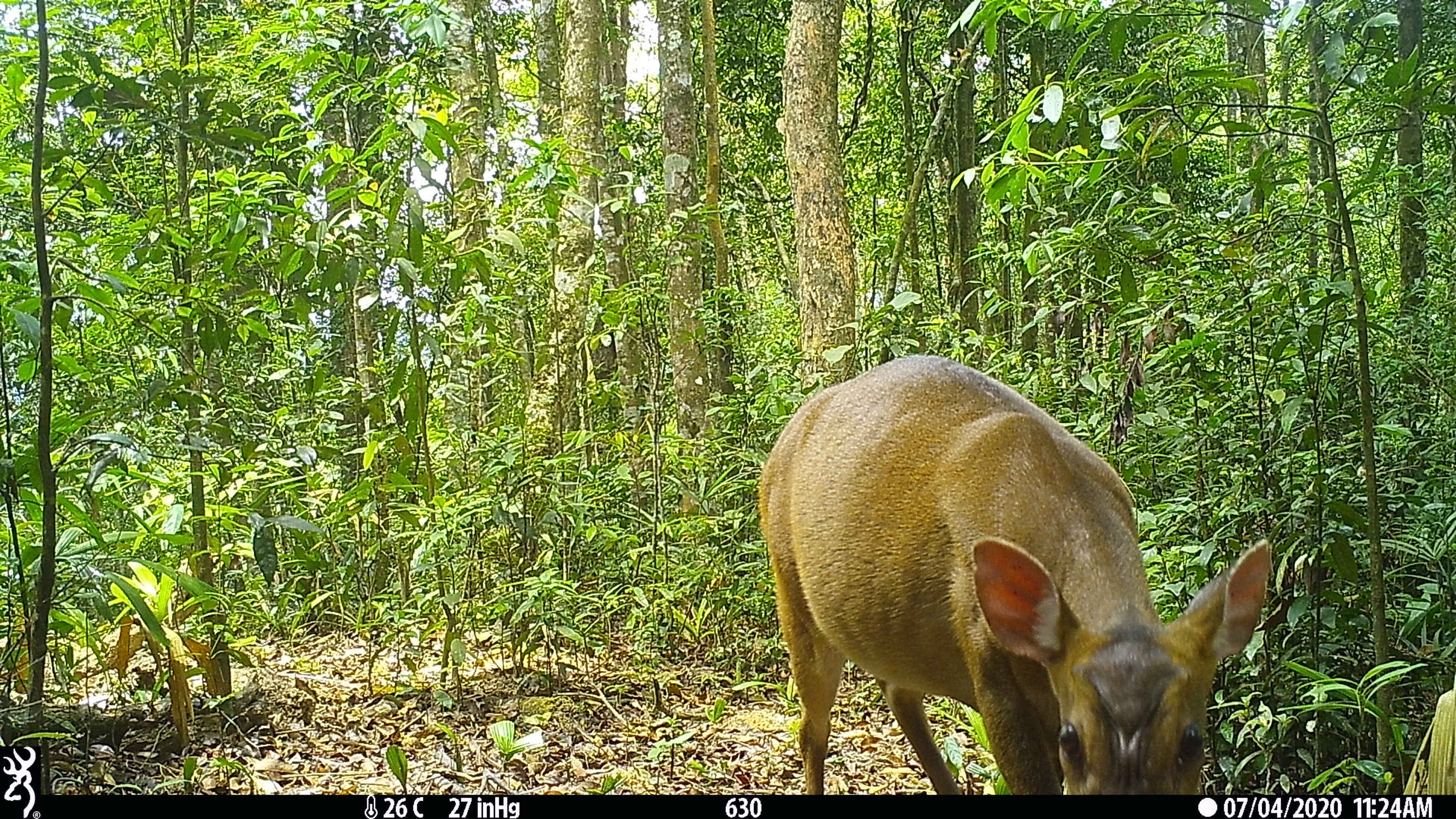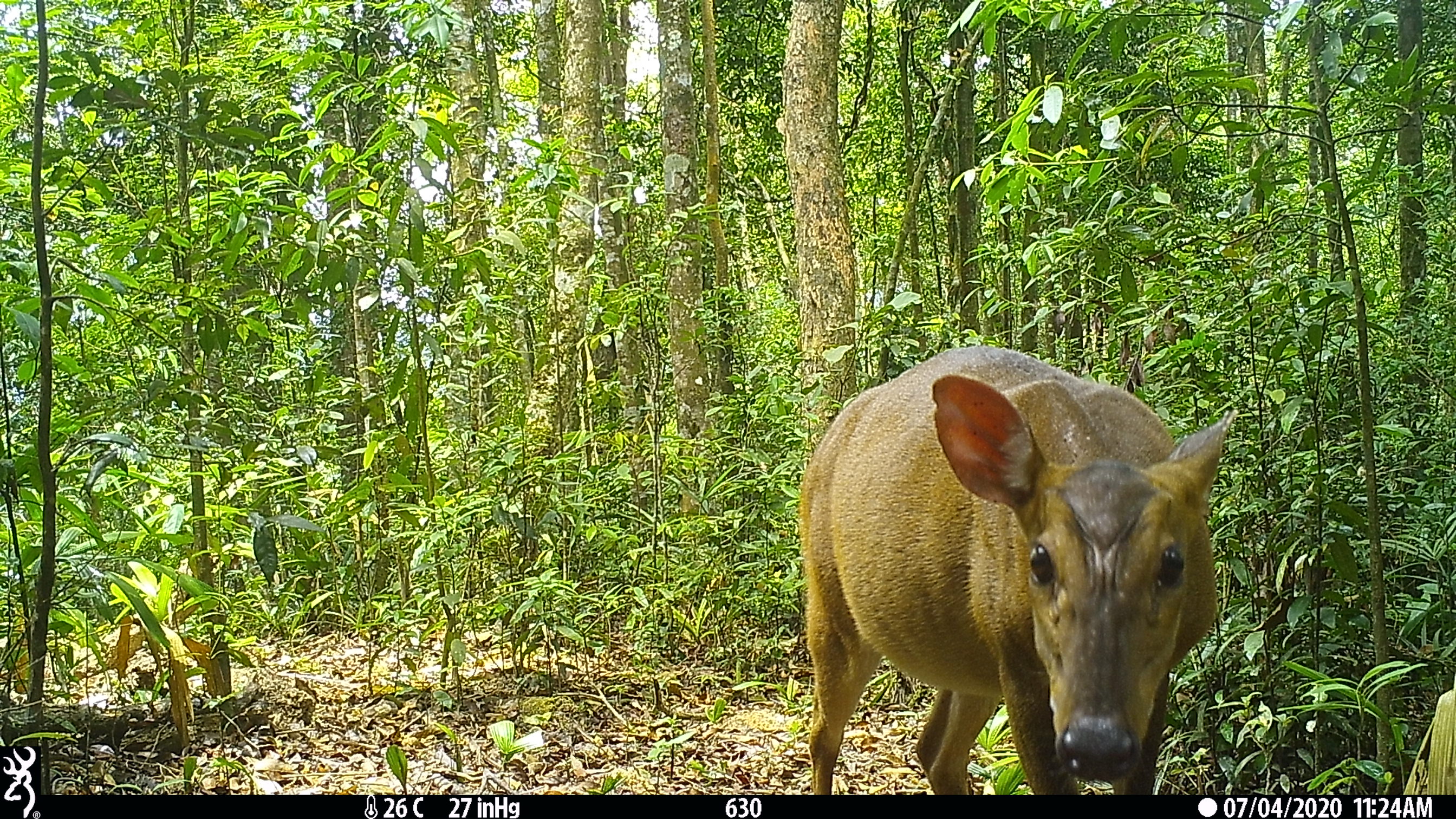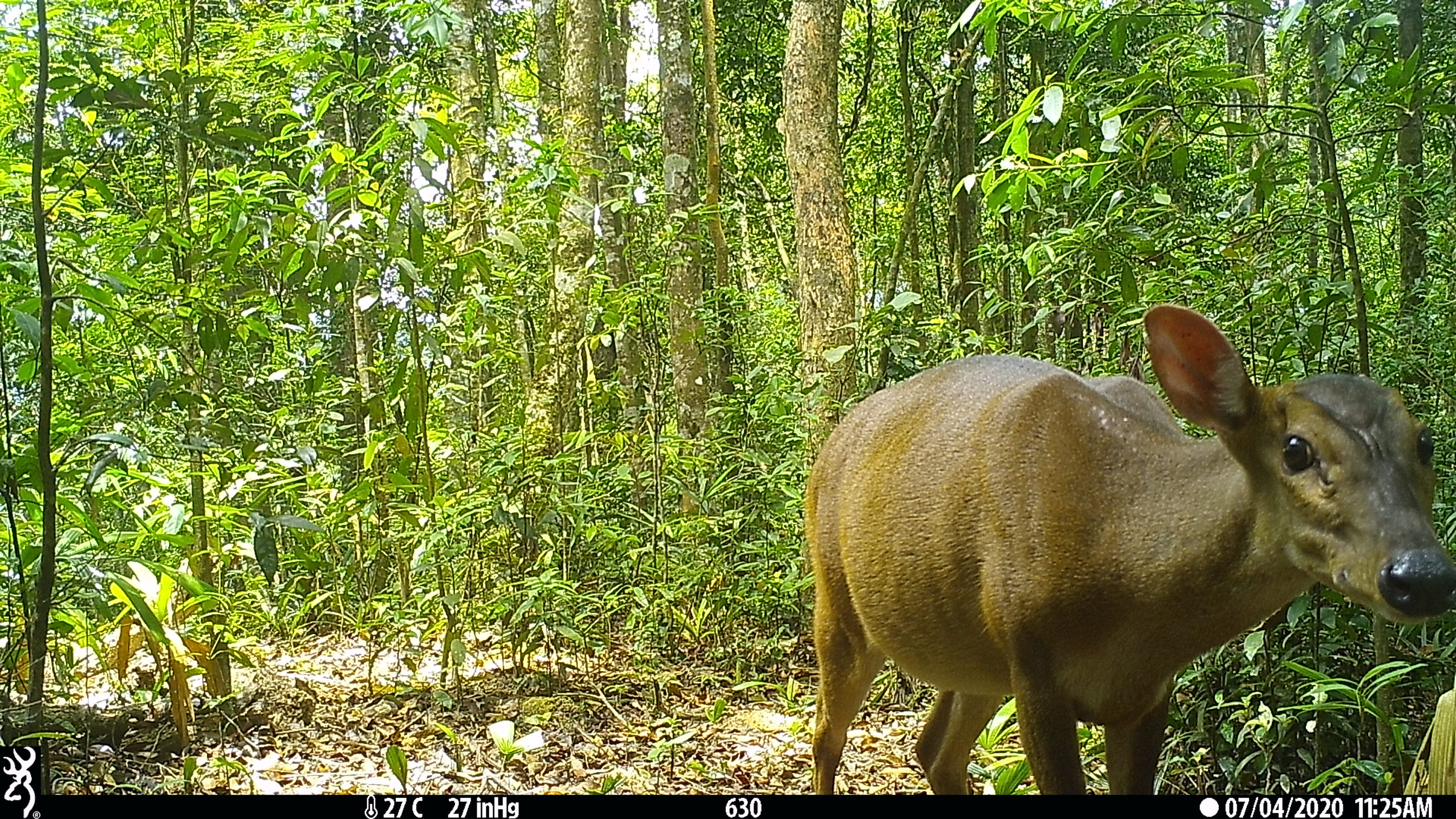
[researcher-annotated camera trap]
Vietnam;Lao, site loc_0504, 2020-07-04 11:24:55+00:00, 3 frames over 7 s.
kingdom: Animalia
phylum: Chordata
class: Mammalia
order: Artiodactyla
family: Cervidae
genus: Muntiacus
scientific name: Muntiacus vuquangensis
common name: large-antlered muntjac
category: large antlered muntjac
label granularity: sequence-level